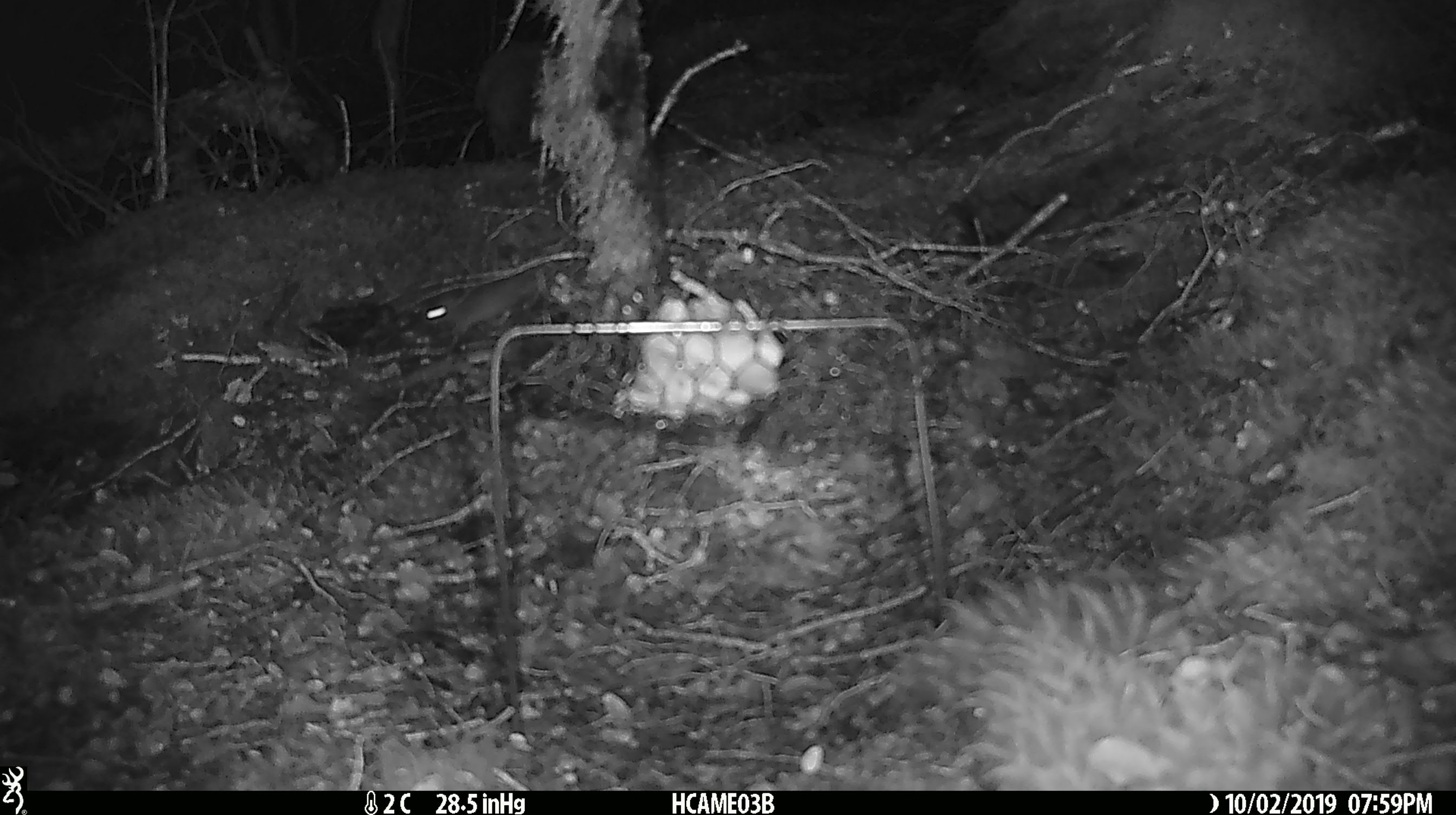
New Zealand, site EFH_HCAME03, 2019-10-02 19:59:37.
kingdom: Animalia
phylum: Chordata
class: Mammalia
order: Rodentia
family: Muridae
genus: Mus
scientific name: Mus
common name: mouse